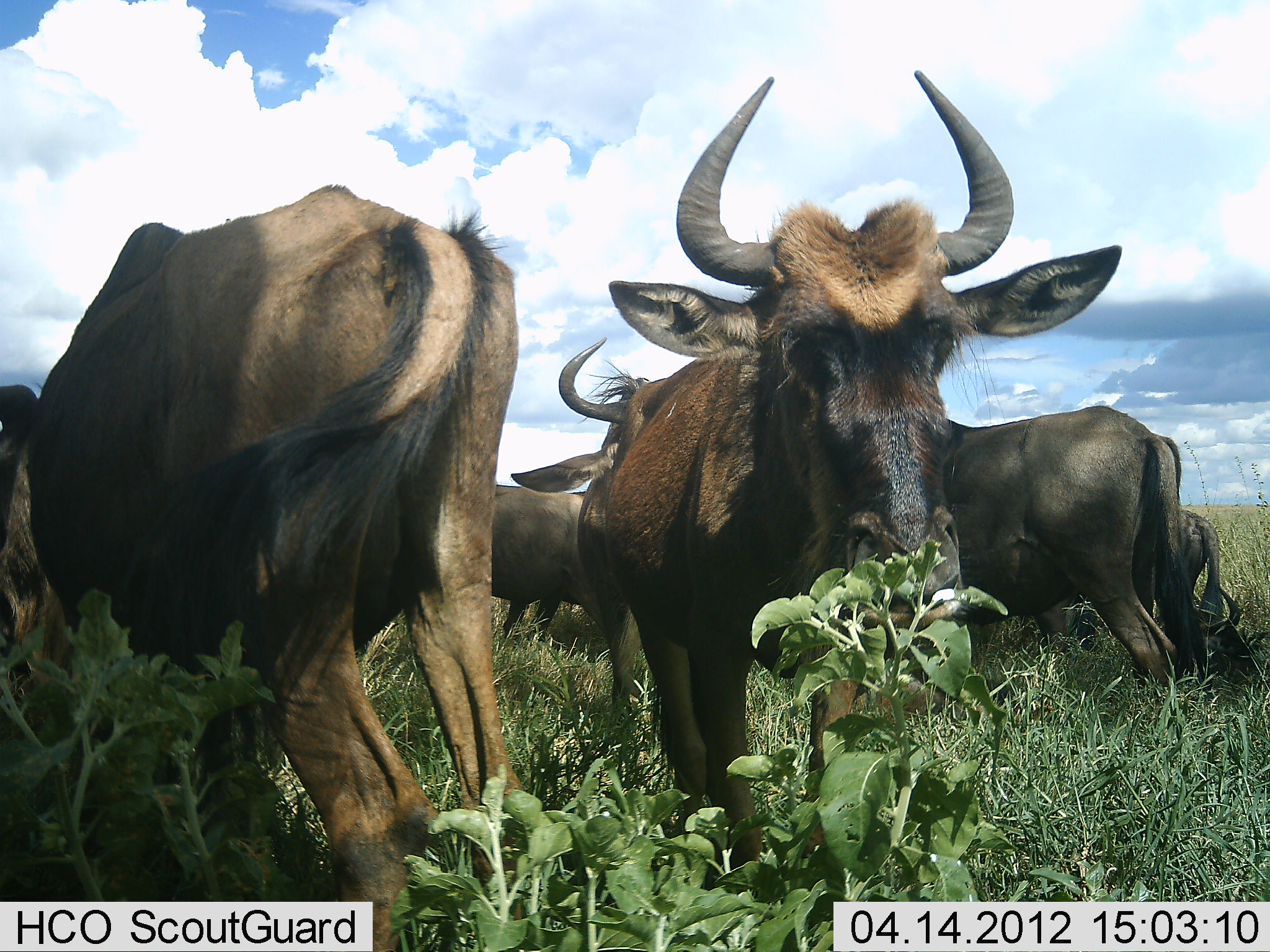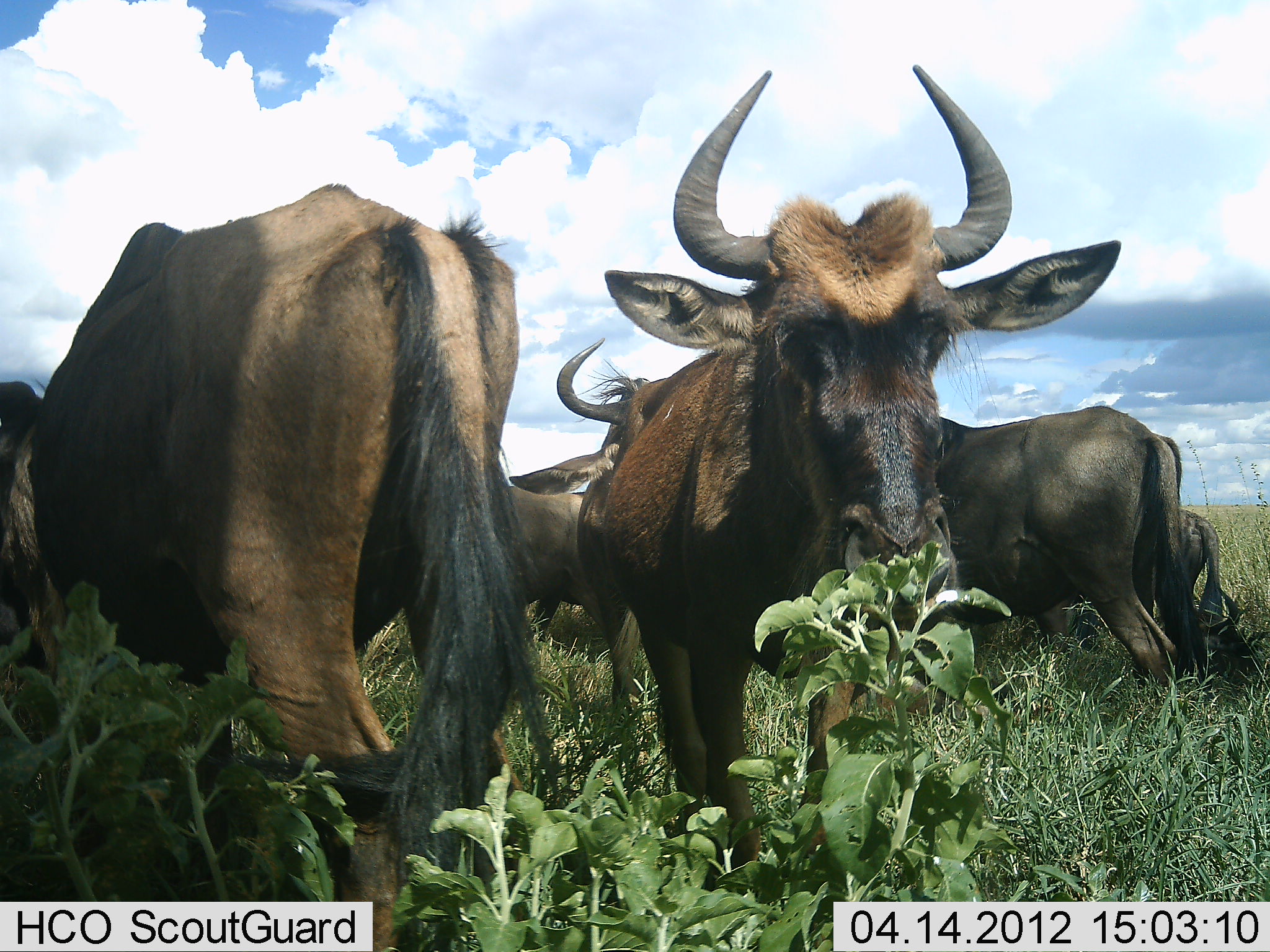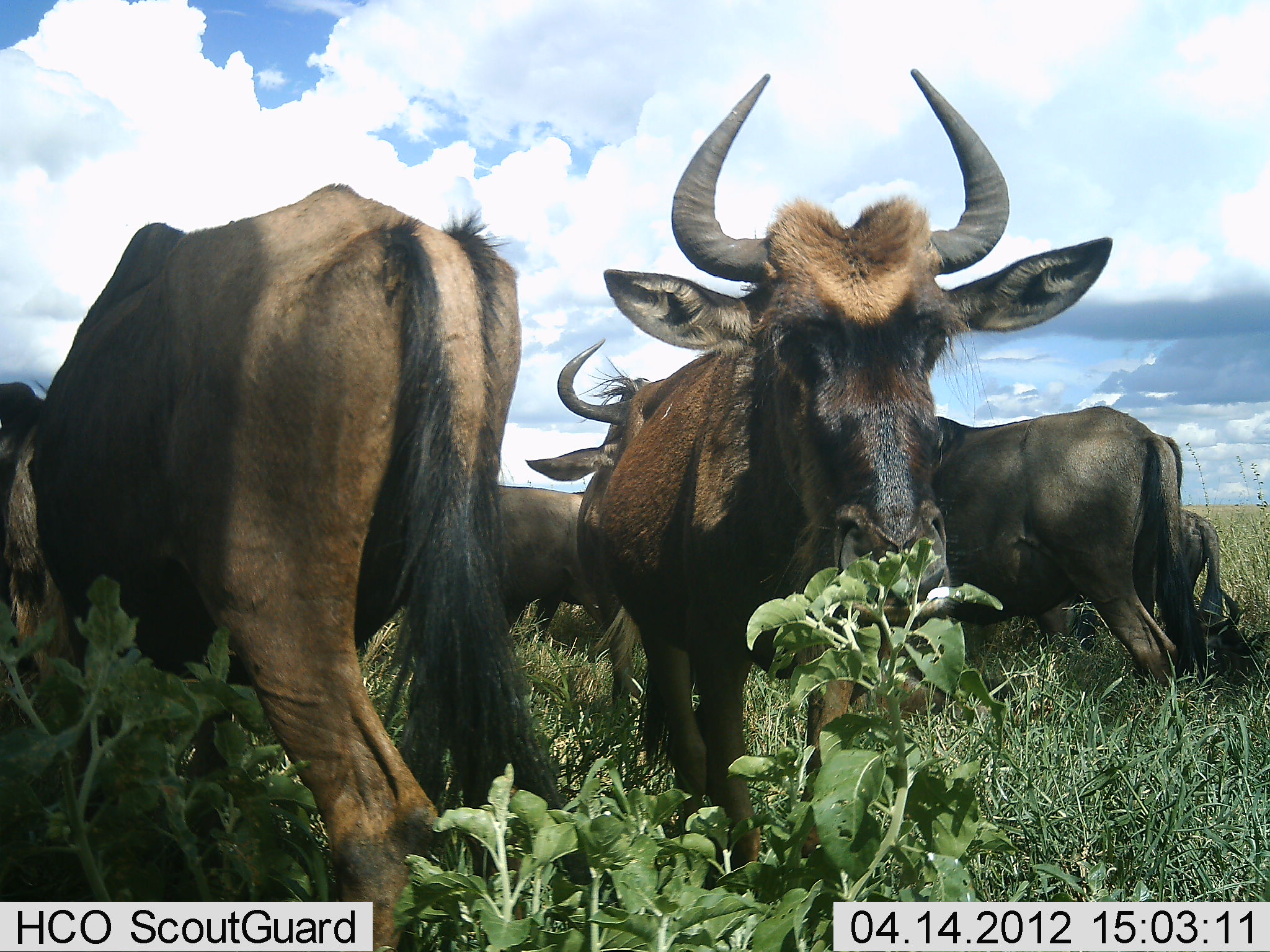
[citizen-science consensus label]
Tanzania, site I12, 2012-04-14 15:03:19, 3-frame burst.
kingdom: Animalia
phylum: Chordata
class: Mammalia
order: Artiodactyla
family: Bovidae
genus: Connochaetes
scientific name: Connochaetes taurinus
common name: blue wildebeest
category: wildebeest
Wildebeest (blue wildebeest) (Connochaetes taurinus), count 6. Behavior (volunteer vote fractions): standing 71%, resting 12%, moving 0%, interacting 0%. Young present (vote fraction): 21%. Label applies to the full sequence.